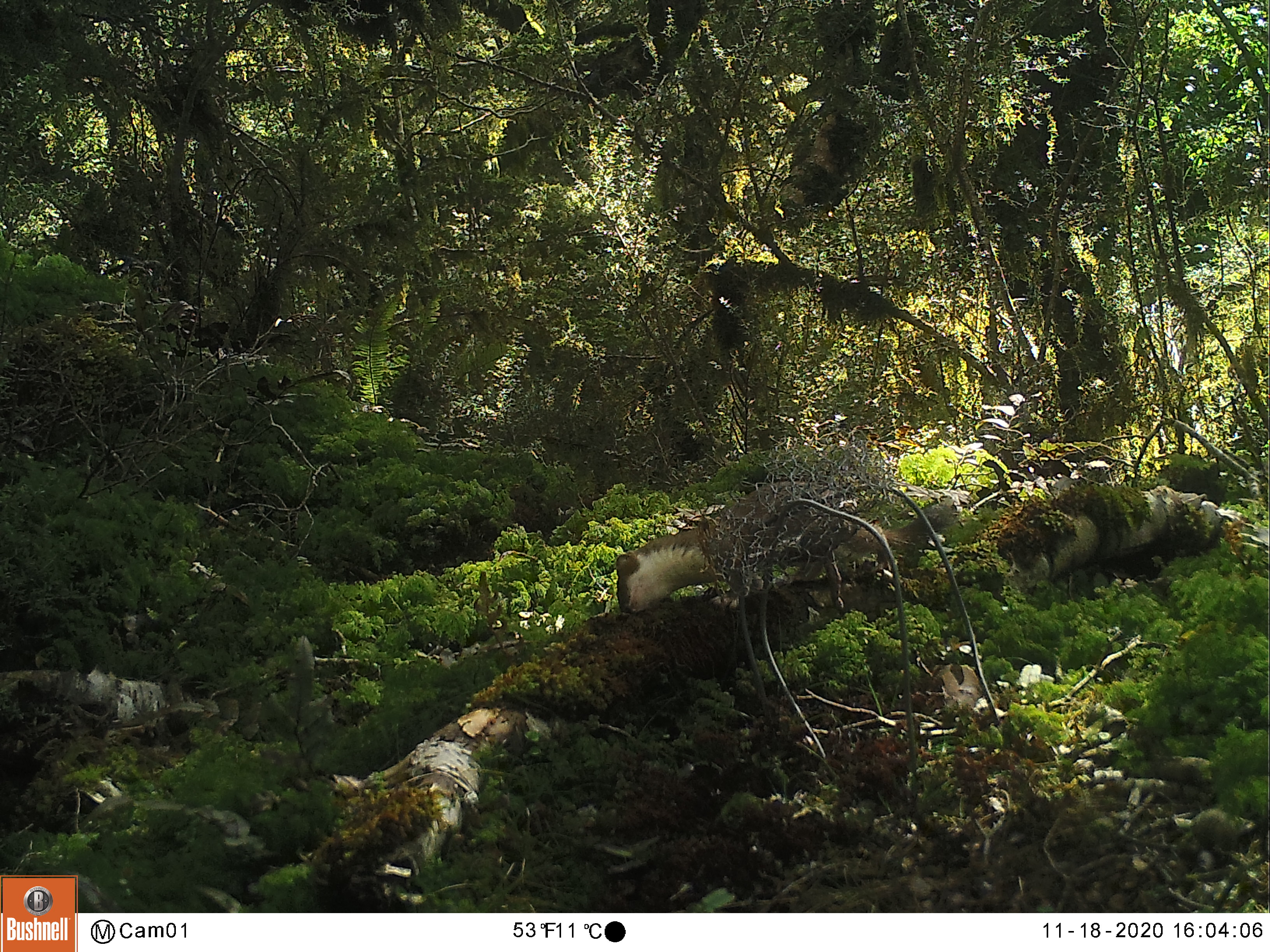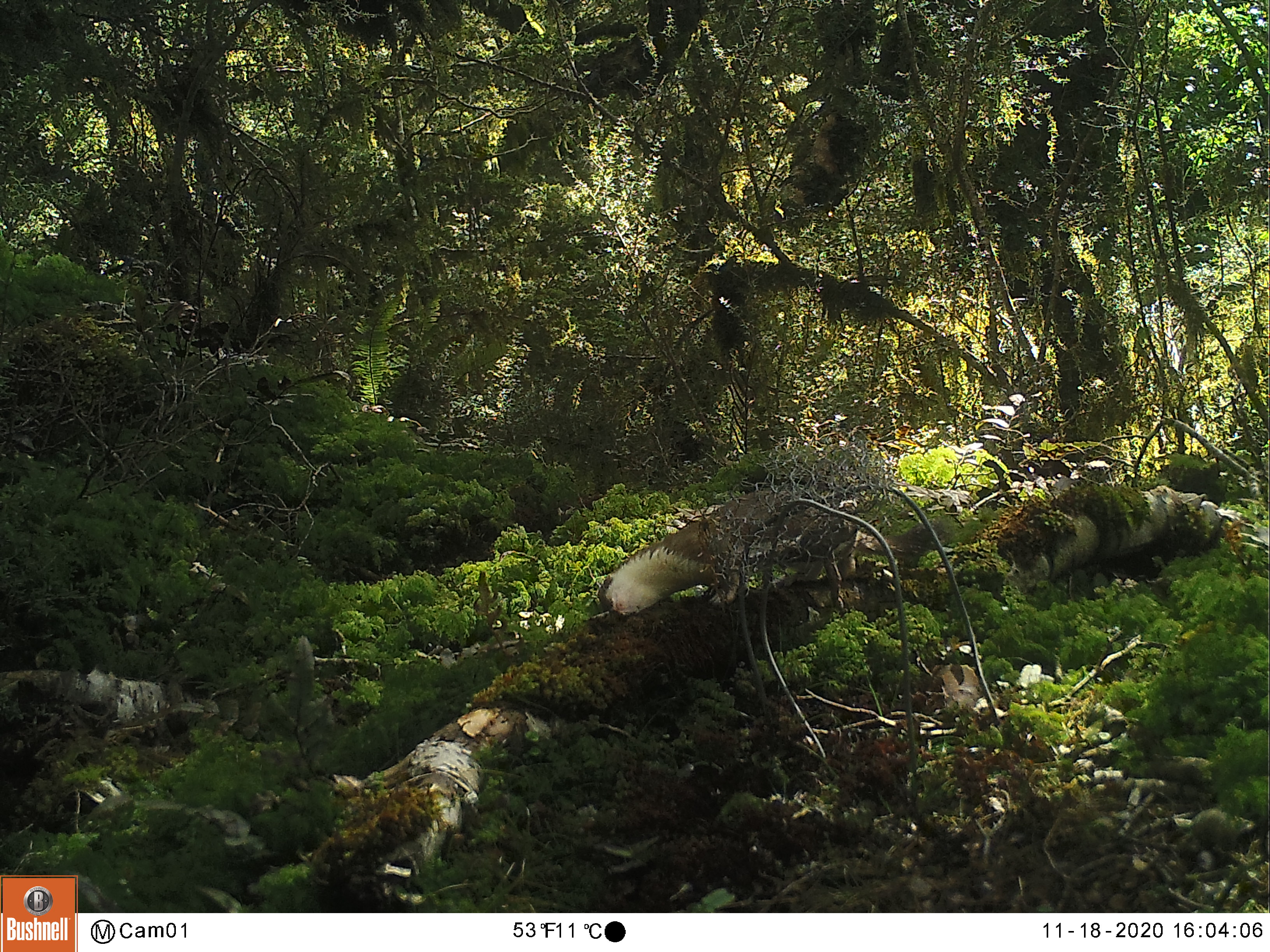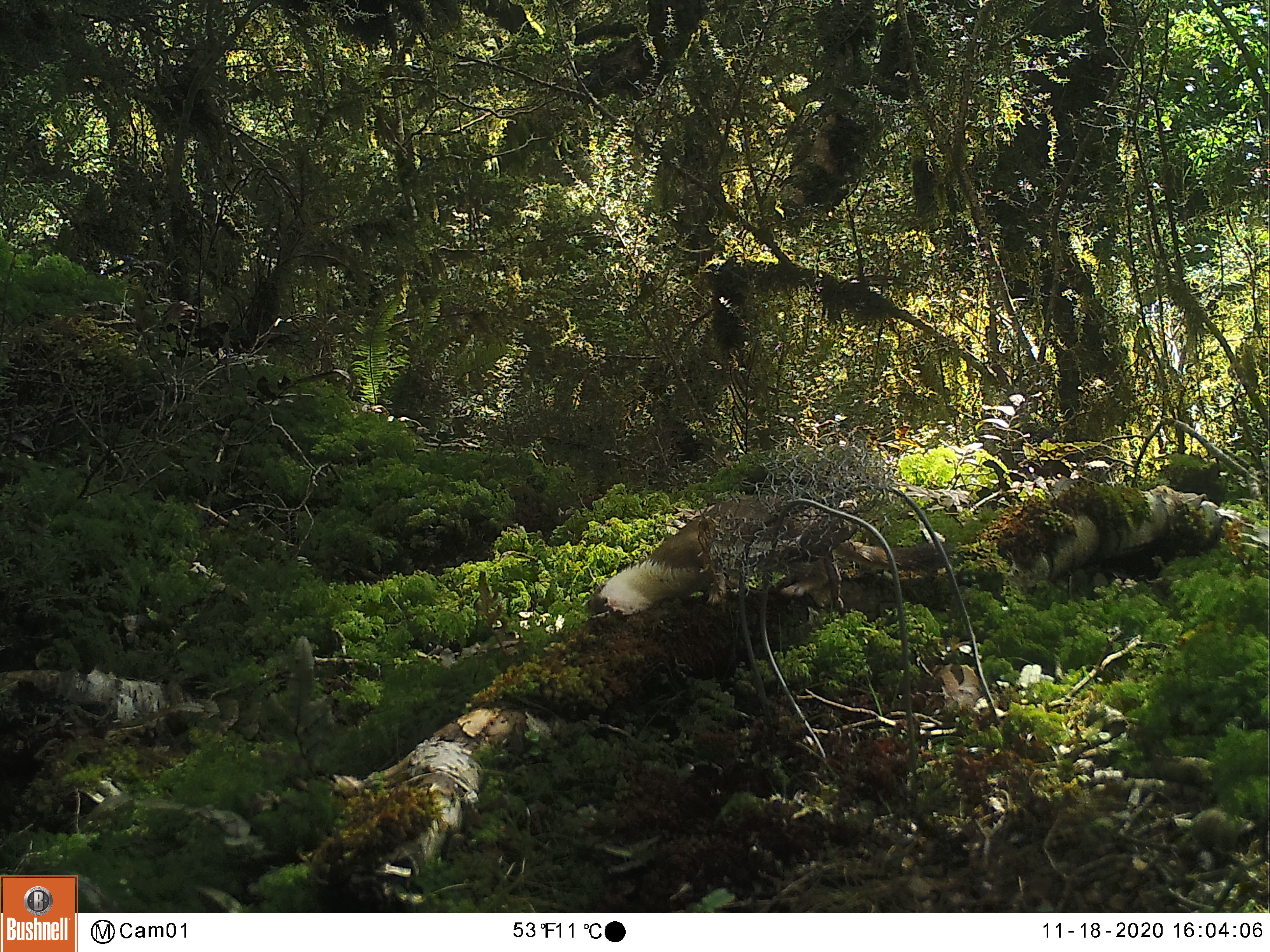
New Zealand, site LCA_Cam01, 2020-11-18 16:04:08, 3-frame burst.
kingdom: Animalia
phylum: Chordata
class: Mammalia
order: Carnivora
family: Mustelidae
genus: Mustela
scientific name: Mustela erminea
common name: stoat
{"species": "stoat (Mustela erminea)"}